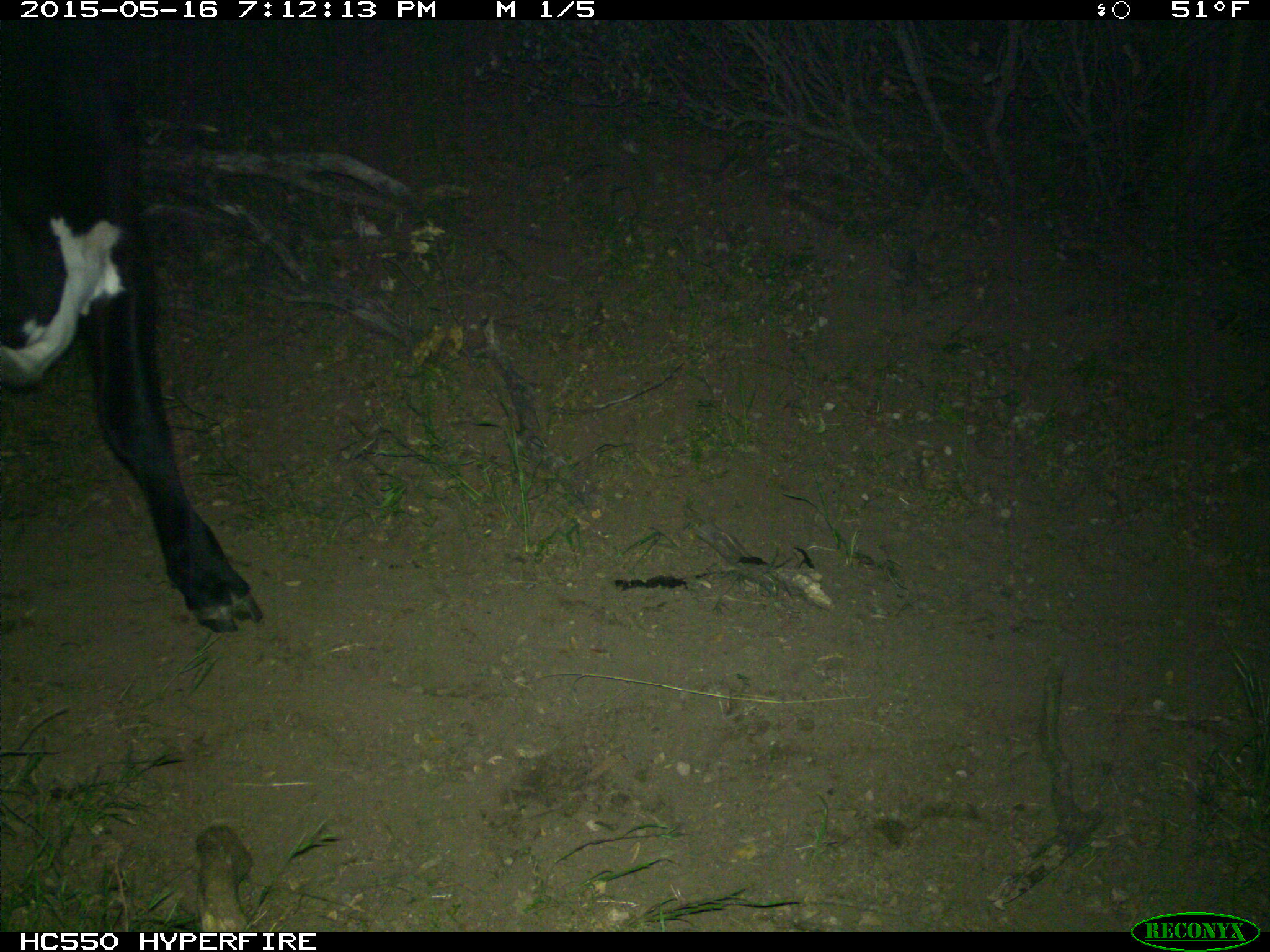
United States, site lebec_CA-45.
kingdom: Animalia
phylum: Chordata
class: Mammalia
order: Artiodactyla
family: Bovidae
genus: Bos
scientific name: Bos taurus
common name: domestic cow